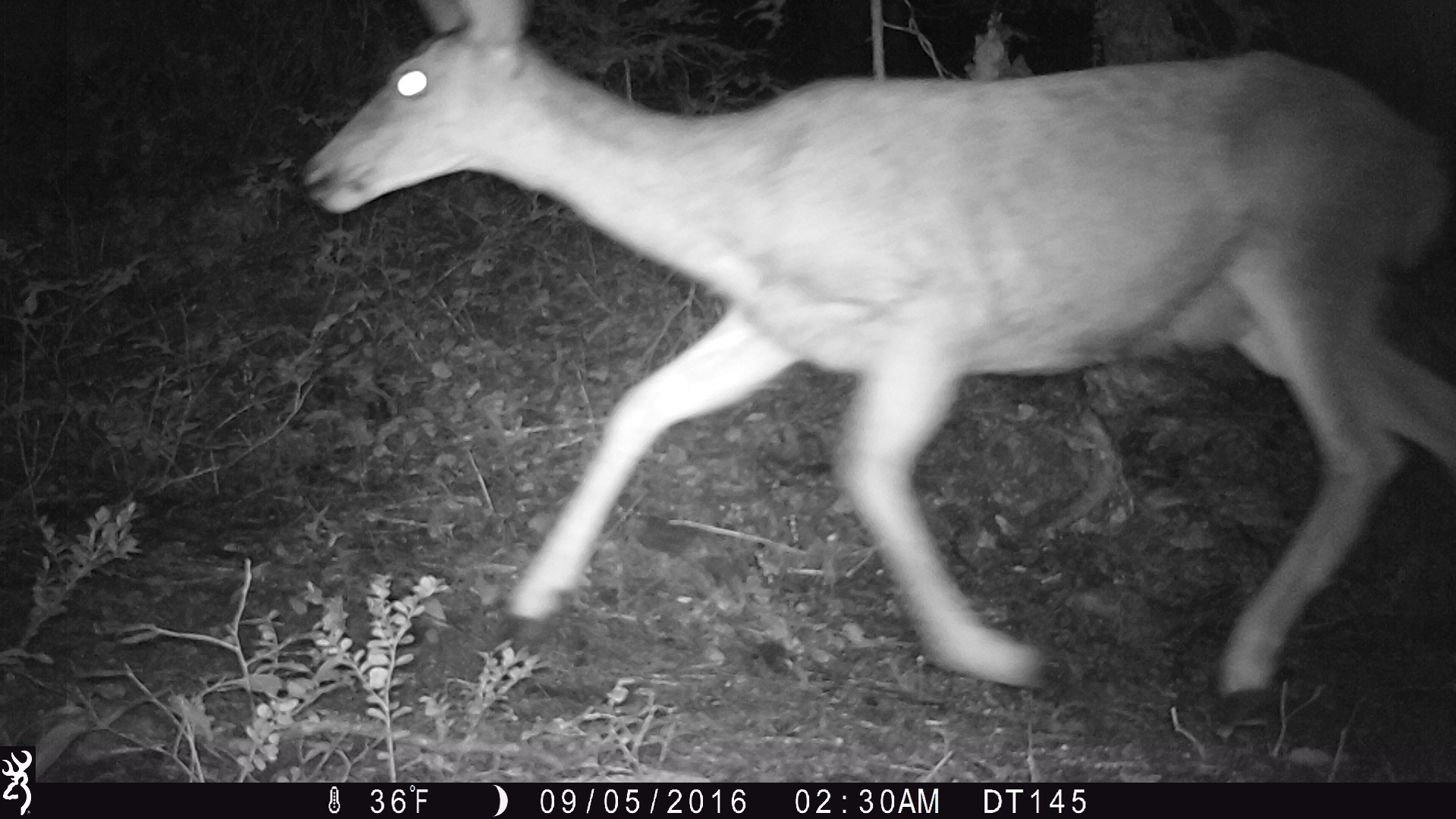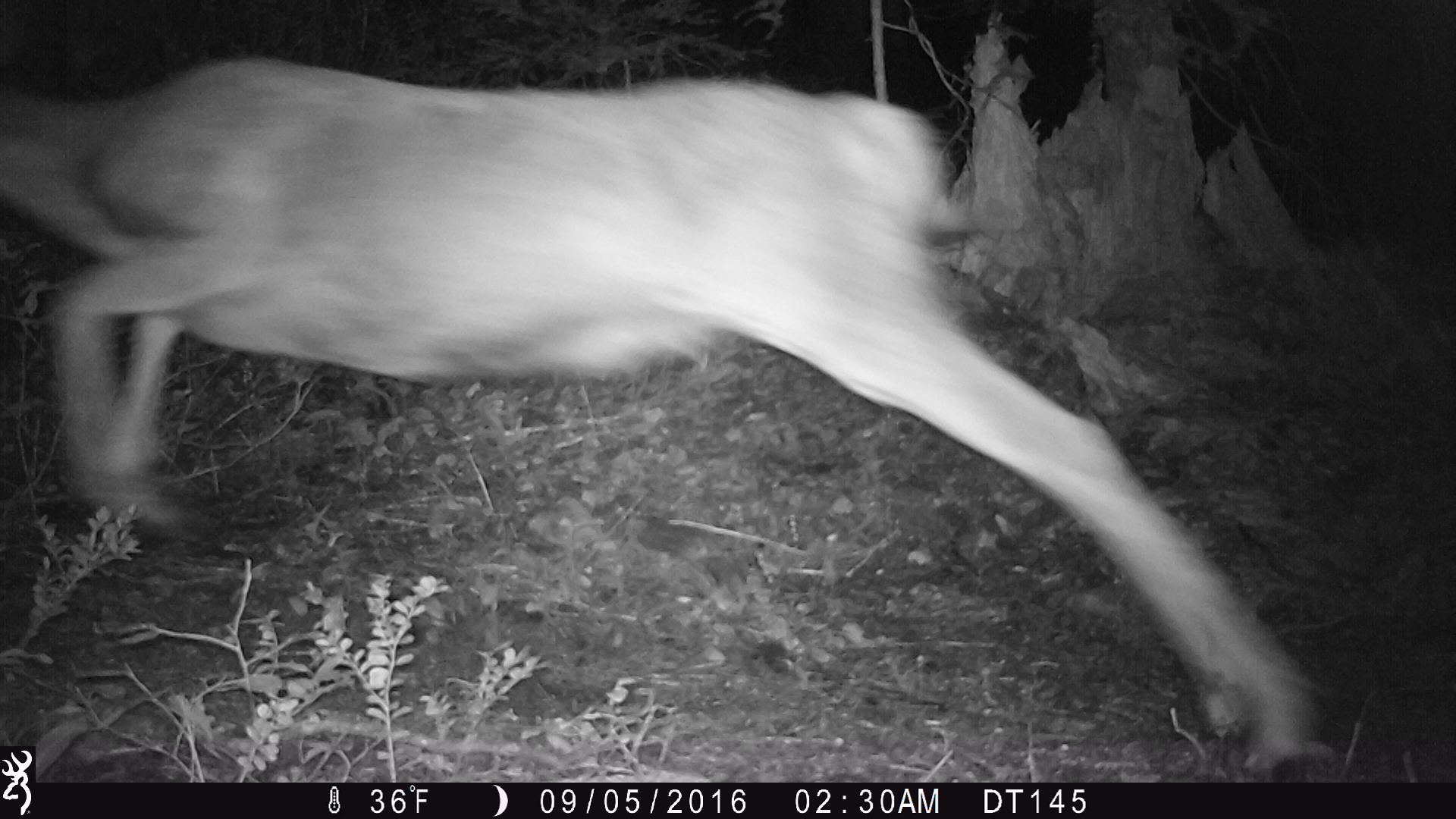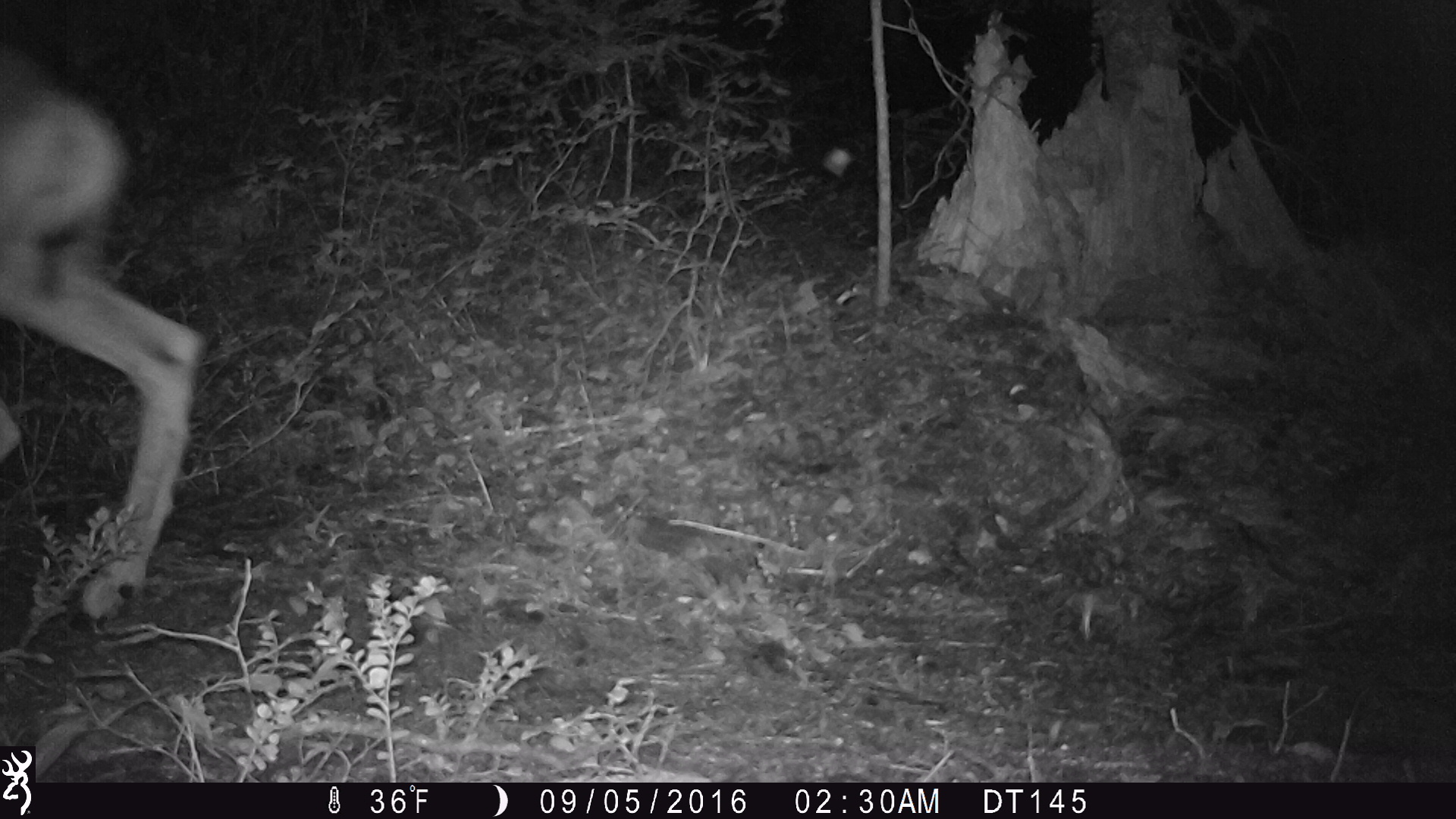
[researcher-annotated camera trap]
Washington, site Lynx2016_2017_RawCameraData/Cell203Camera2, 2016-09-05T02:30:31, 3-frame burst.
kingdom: Animalia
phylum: Chordata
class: Mammalia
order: Artiodactyla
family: Cervidae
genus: Odocoileus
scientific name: Odocoileus hemionus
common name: mule deer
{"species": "Odocoileus hemionus (mule deer)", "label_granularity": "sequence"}